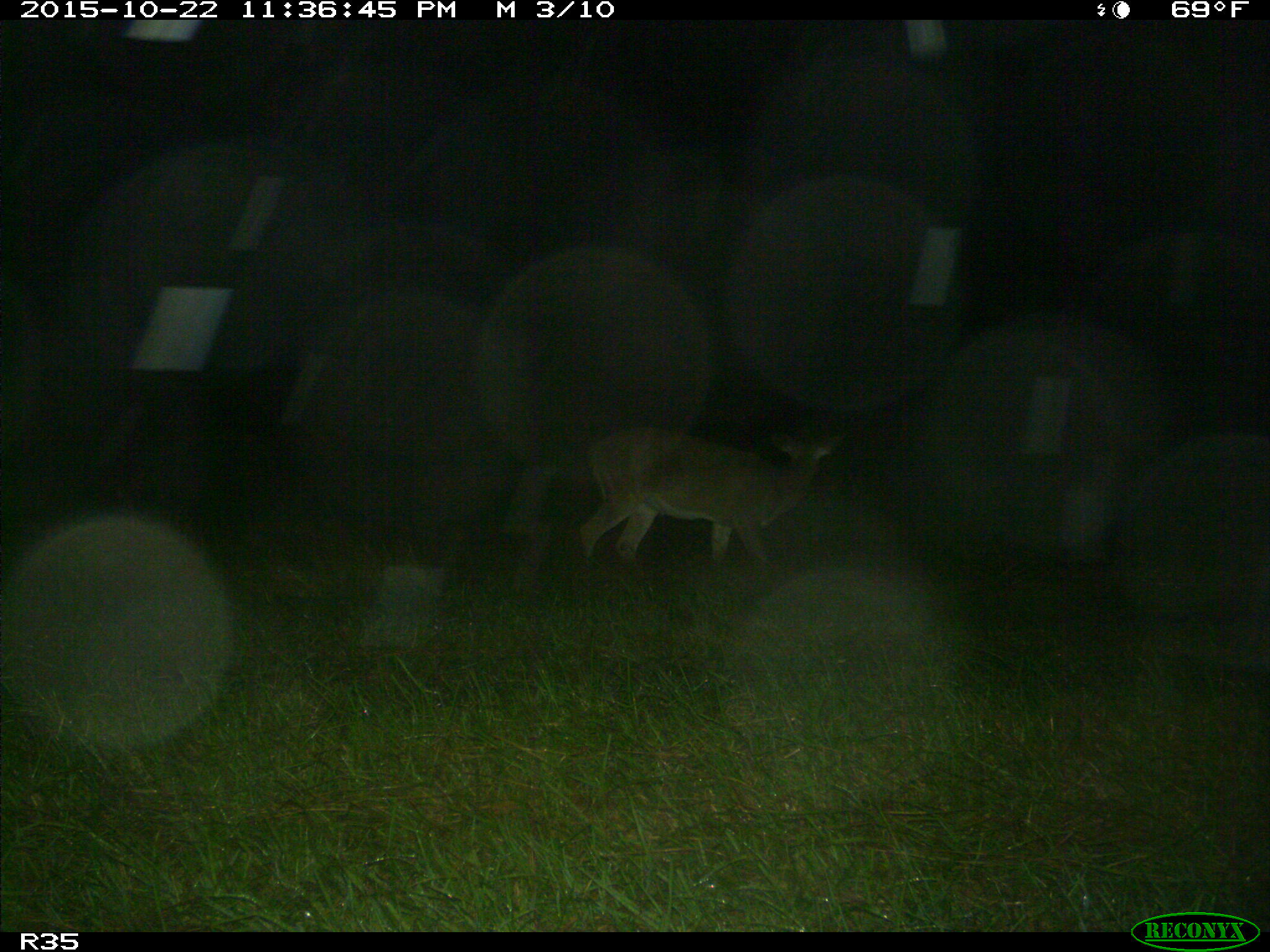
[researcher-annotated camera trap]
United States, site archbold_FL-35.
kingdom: Animalia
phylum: Chordata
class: Mammalia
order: Artiodactyla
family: Cervidae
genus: Odocoileus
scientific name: Odocoileus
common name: deer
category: unidentified deer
Unidentified deer (deer) (Odocoileus).